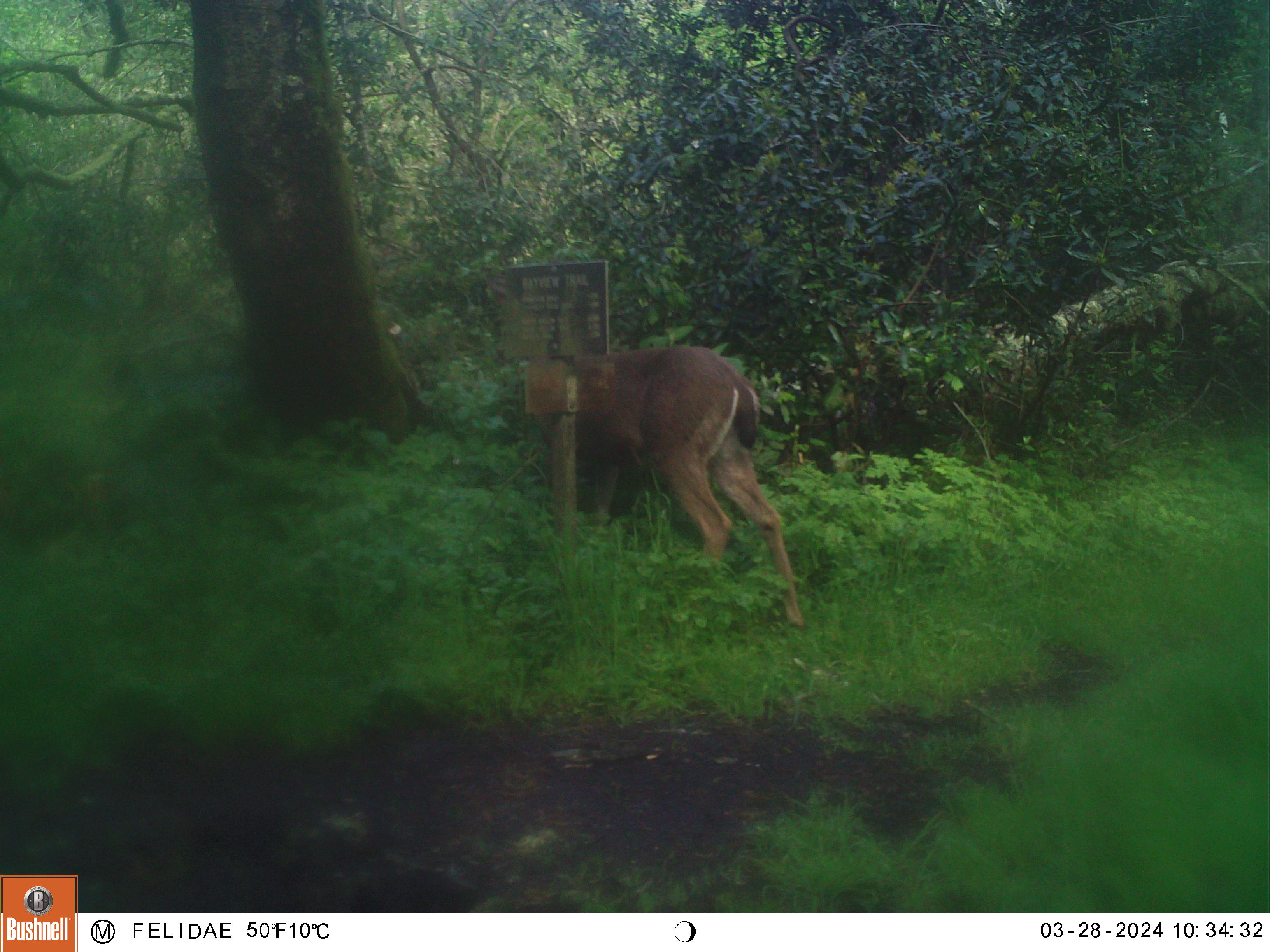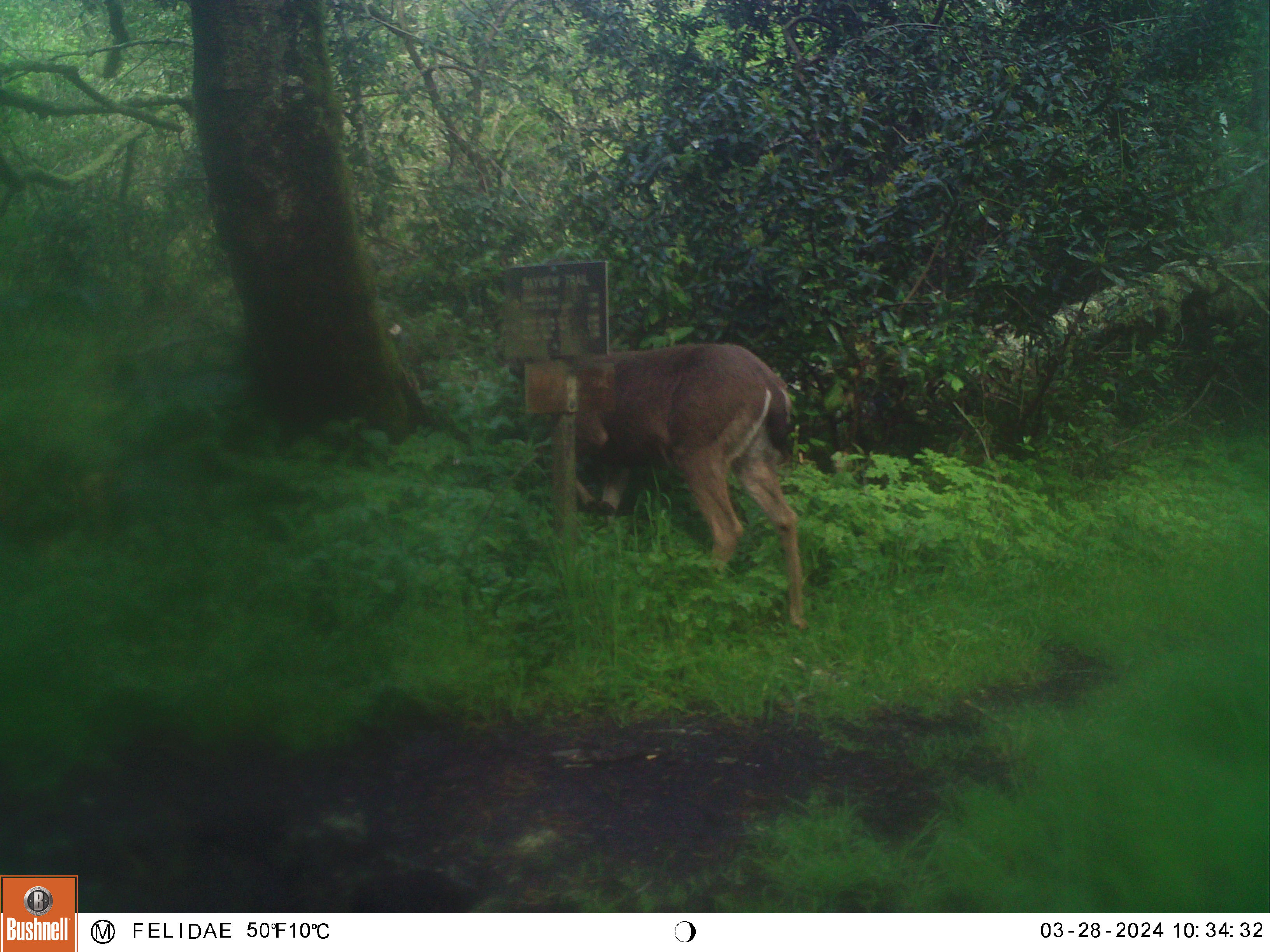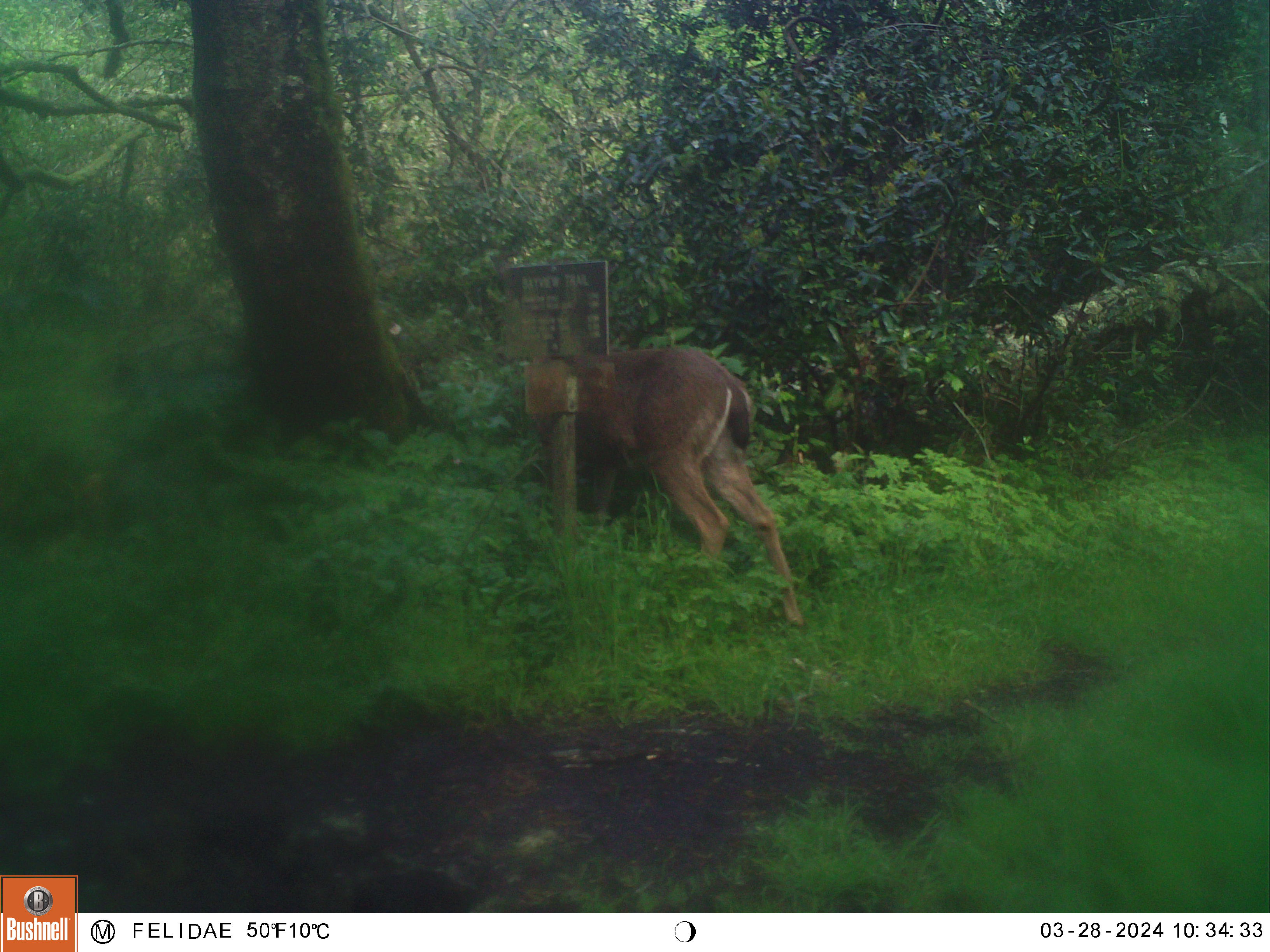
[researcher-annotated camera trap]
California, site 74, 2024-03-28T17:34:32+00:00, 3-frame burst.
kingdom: Animalia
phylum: Chordata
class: Mammalia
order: Artiodactyla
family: Cervidae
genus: Odocoileus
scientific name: Odocoileus hemionus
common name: mule deer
Mule deer (Odocoileus hemionus).